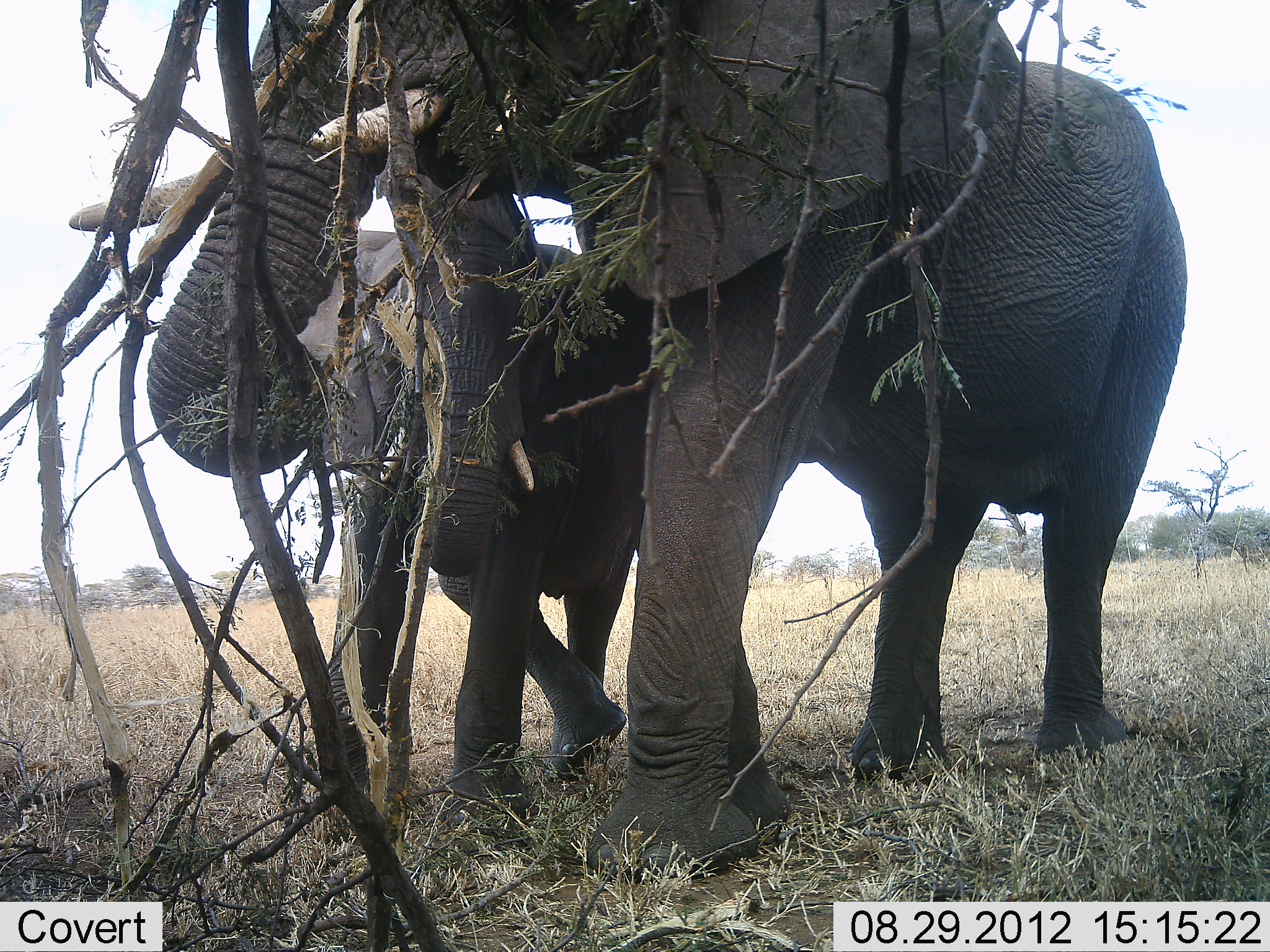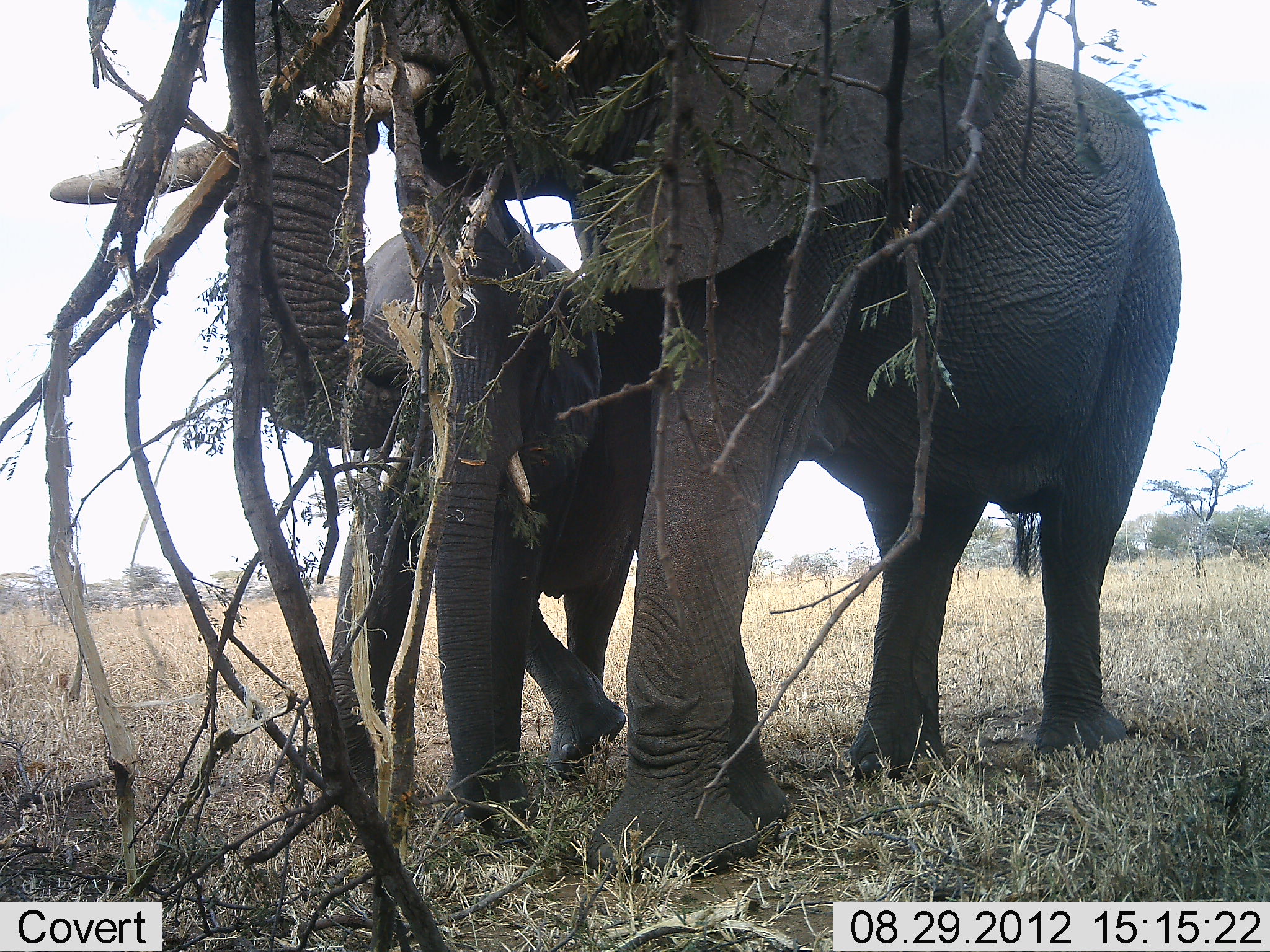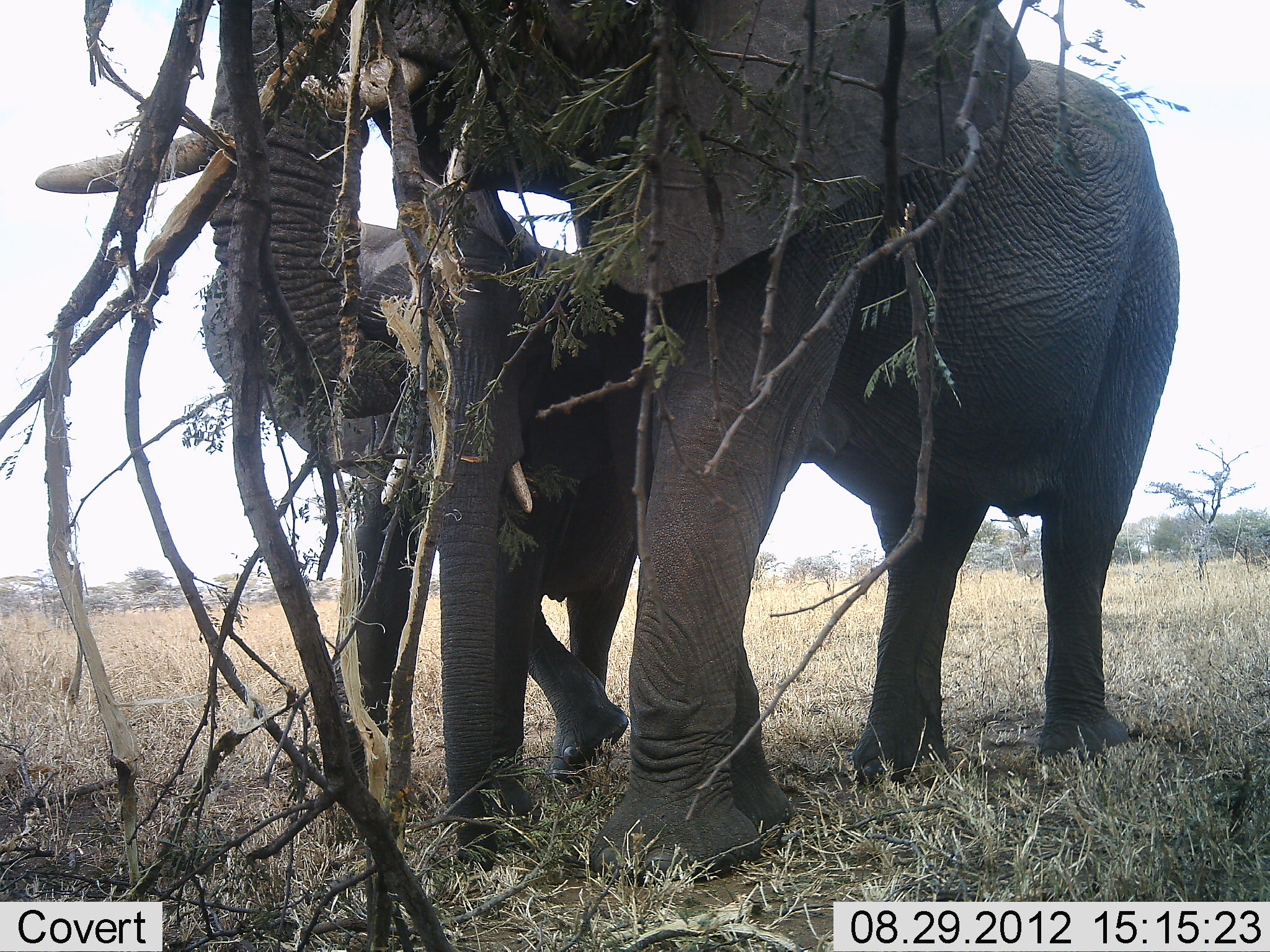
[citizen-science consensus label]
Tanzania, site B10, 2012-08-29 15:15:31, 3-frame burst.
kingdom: Animalia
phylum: Chordata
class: Mammalia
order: Proboscidea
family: Elephantidae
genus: Loxodonta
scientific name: Loxodonta africana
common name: african bush elephant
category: elephant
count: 2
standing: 30%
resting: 0%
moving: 0%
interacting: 0%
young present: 50%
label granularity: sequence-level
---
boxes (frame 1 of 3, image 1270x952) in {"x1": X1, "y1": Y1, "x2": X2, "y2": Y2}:
animal: {"x1": 72, "y1": 0, "x2": 1185, "y2": 883}; {"x1": 283, "y1": 222, "x2": 657, "y2": 819}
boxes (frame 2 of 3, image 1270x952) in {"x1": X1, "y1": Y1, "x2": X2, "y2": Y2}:
animal: {"x1": 54, "y1": 0, "x2": 1182, "y2": 884}; {"x1": 323, "y1": 213, "x2": 660, "y2": 842}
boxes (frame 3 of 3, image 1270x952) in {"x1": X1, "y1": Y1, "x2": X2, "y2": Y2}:
animal: {"x1": 32, "y1": 0, "x2": 1186, "y2": 889}; {"x1": 199, "y1": 200, "x2": 648, "y2": 868}